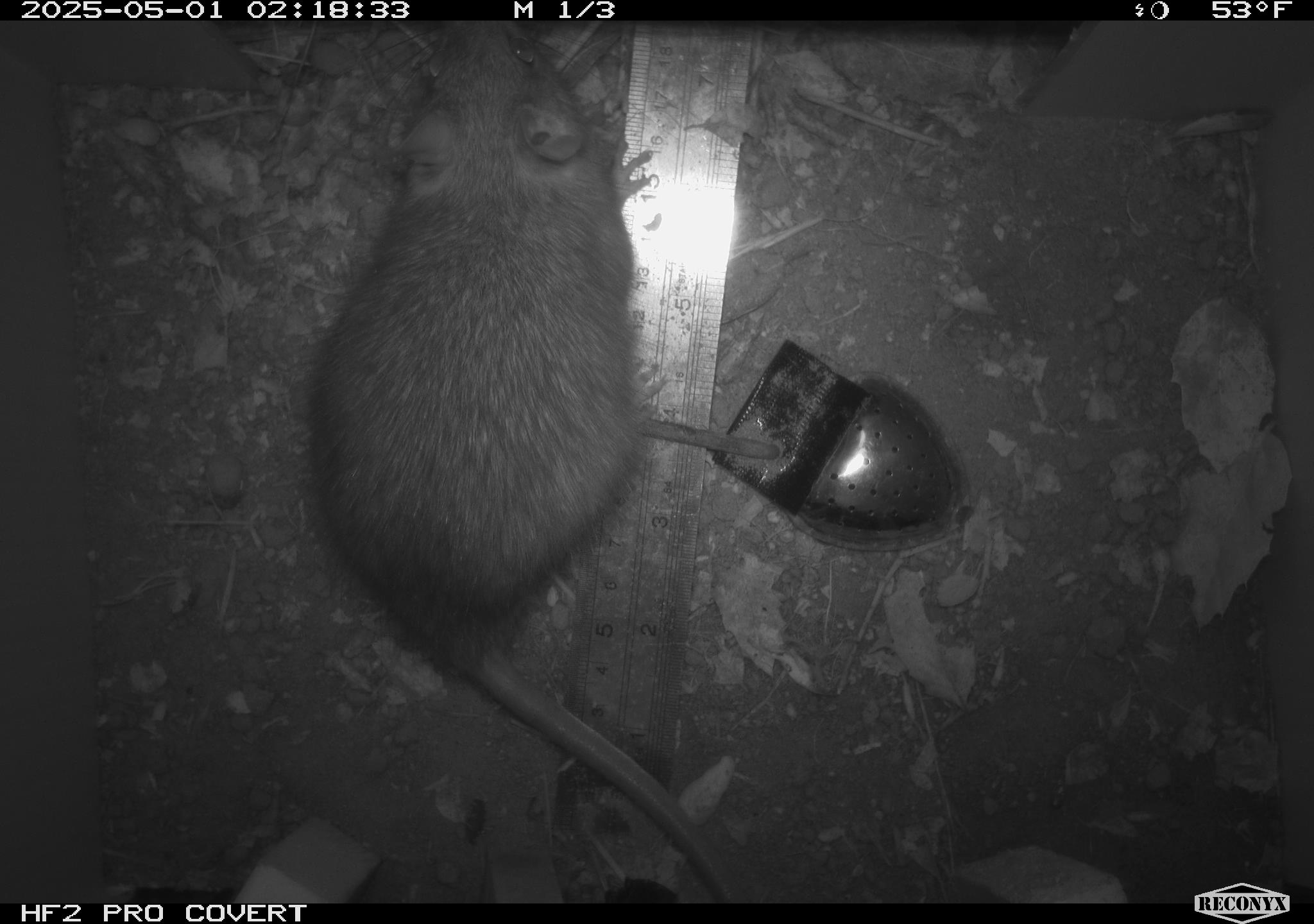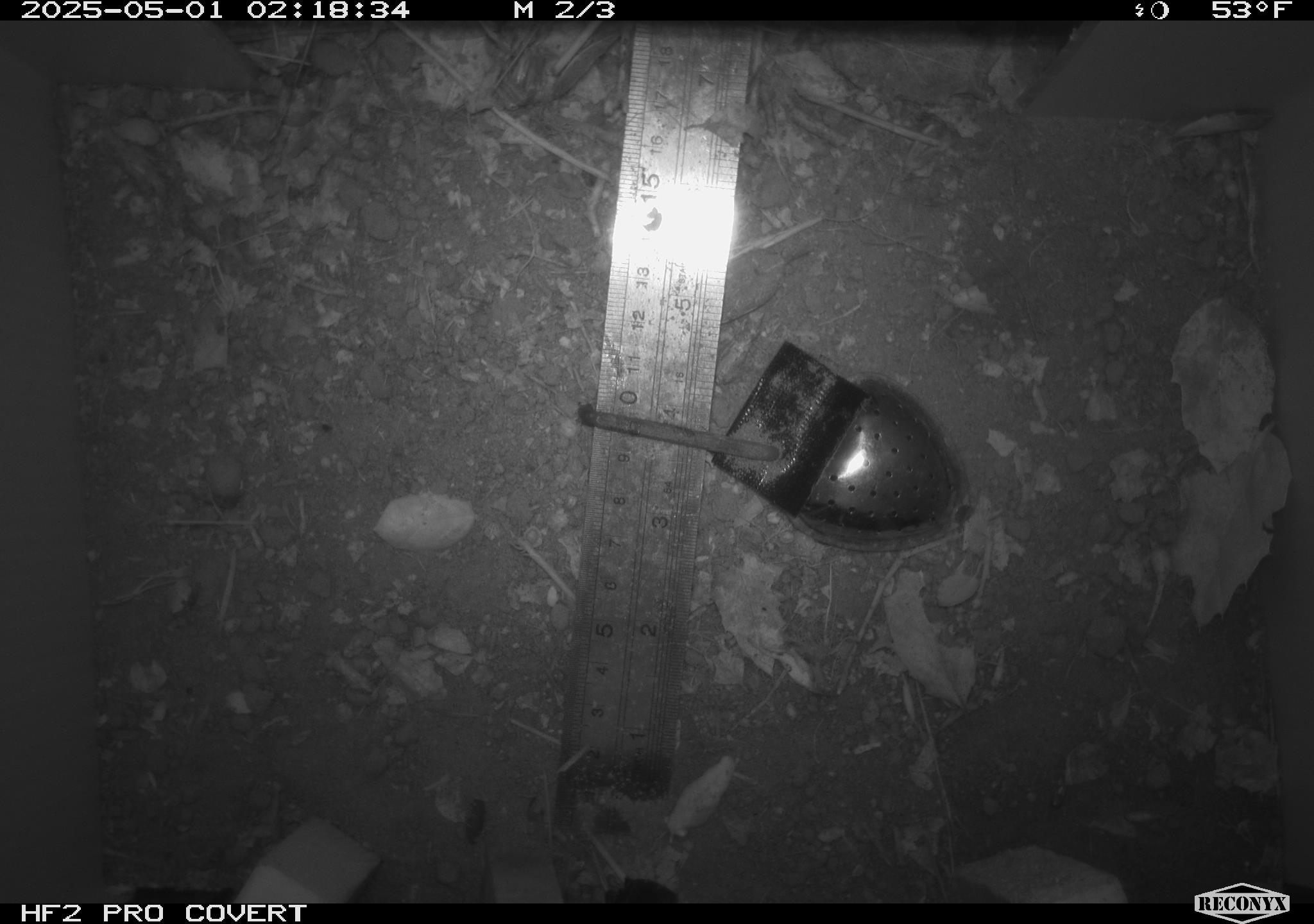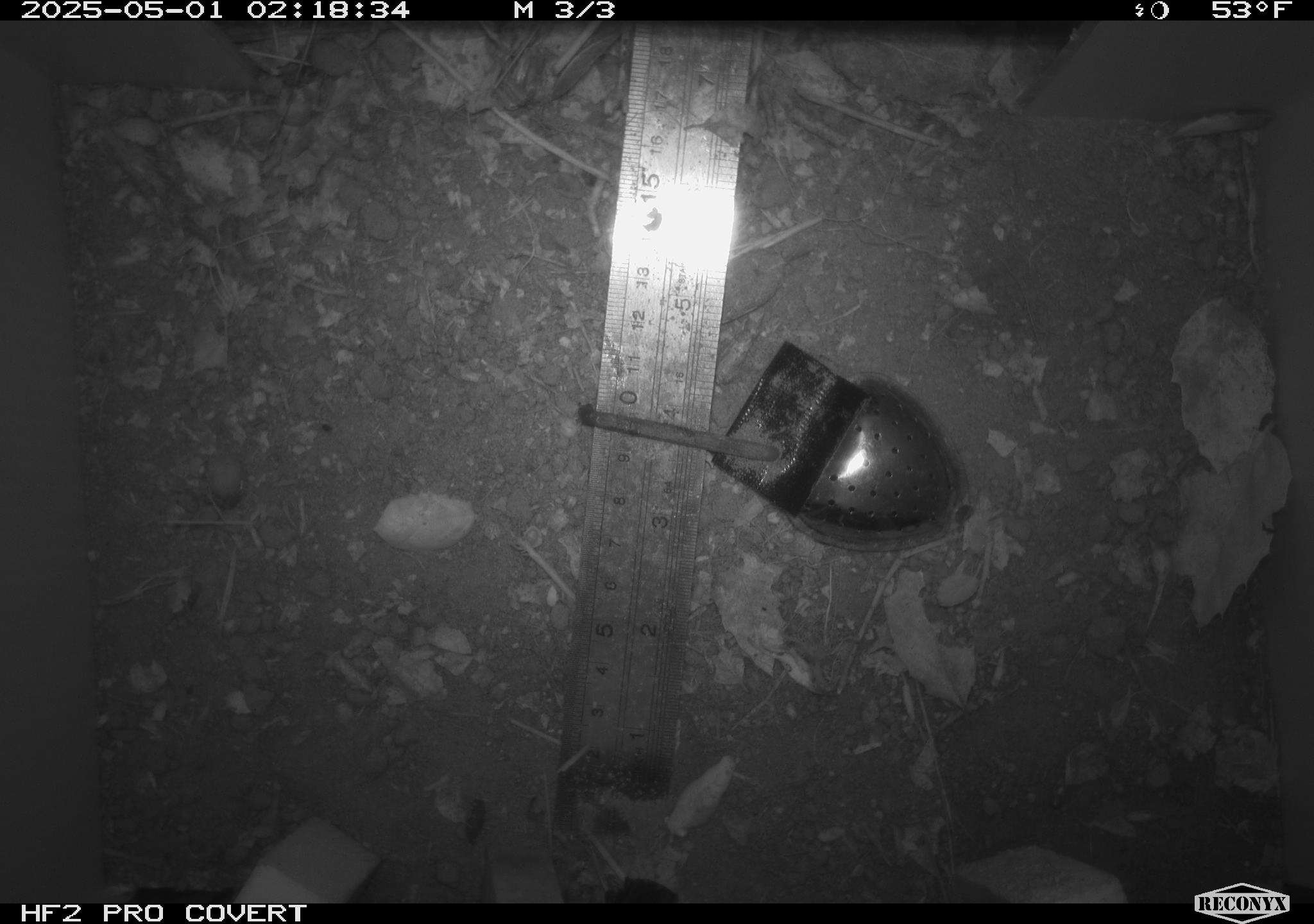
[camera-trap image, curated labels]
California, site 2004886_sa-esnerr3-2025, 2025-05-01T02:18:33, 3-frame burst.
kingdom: Animalia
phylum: Chordata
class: Mammalia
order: Rodentia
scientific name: Rodentia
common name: rodent